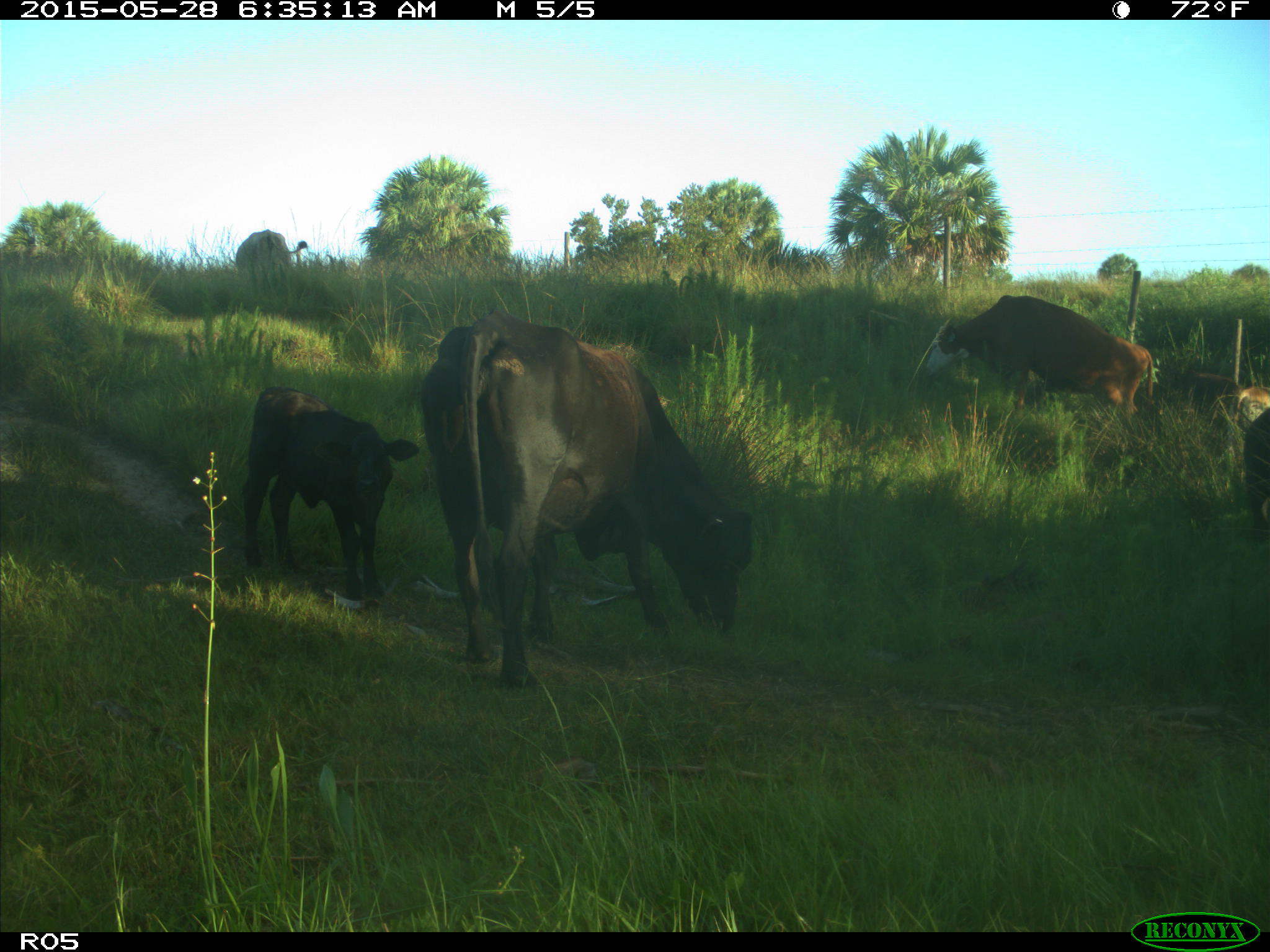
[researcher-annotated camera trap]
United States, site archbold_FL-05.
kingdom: Animalia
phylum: Chordata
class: Mammalia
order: Artiodactyla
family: Bovidae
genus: Bos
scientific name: Bos taurus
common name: domestic cow